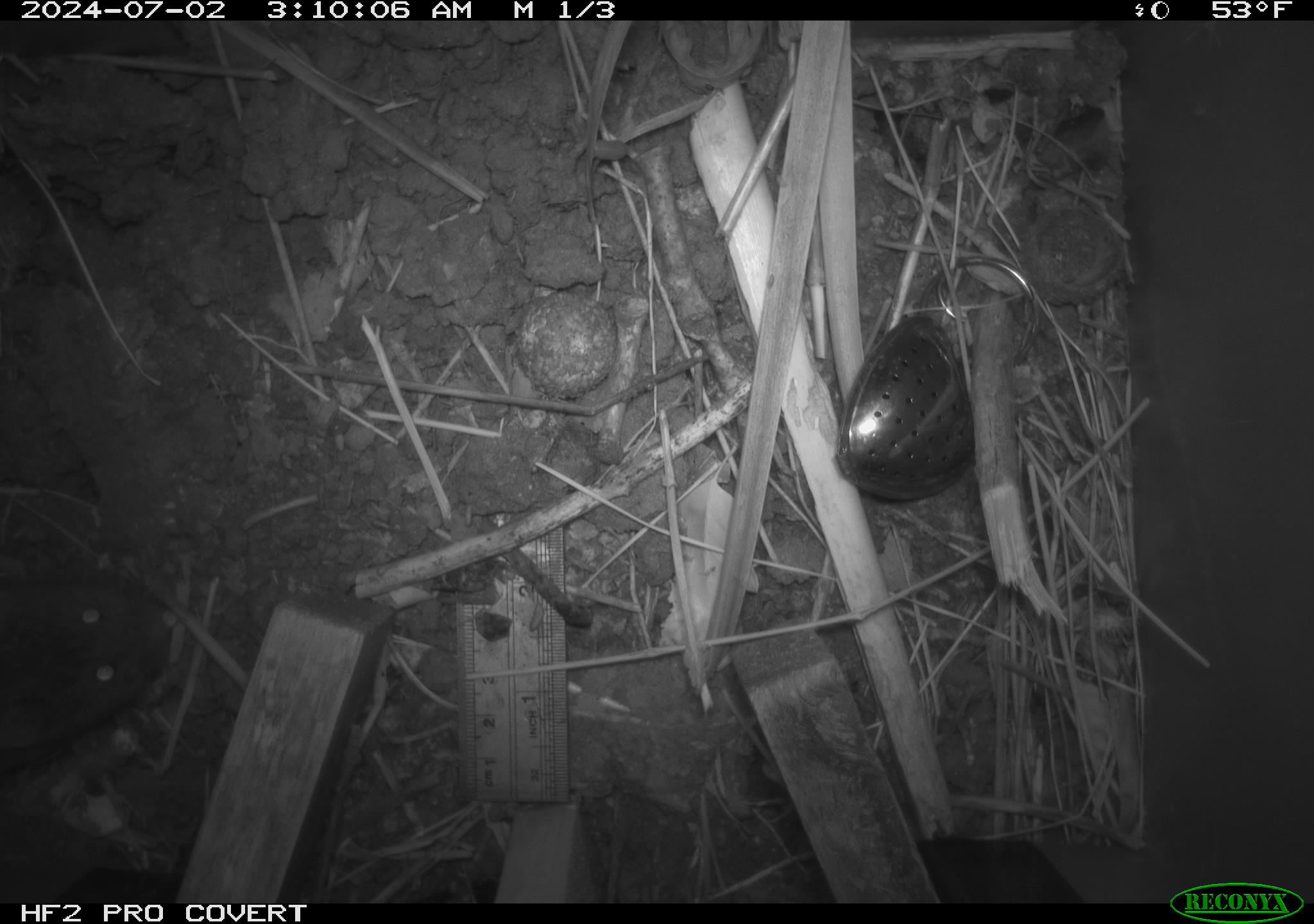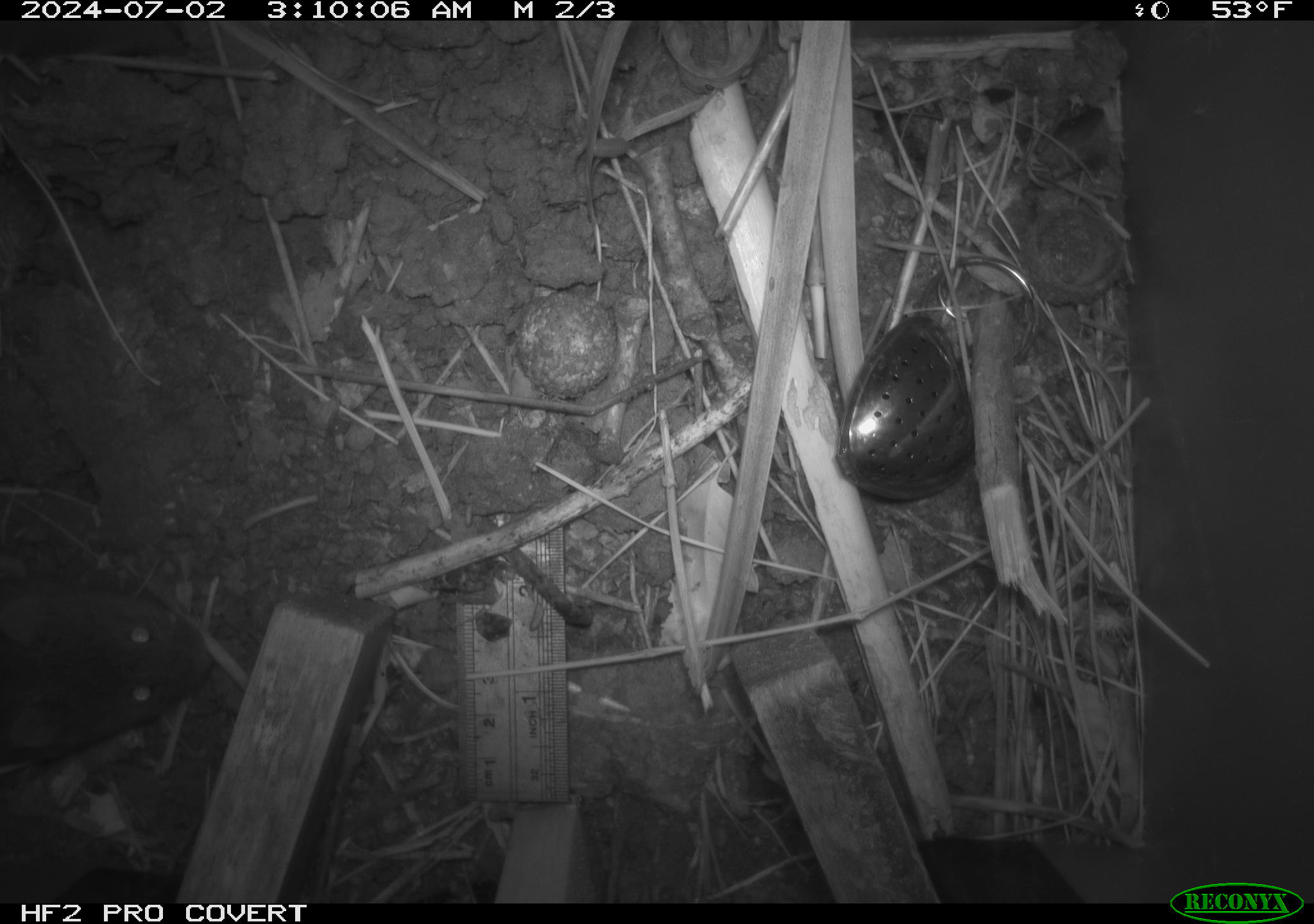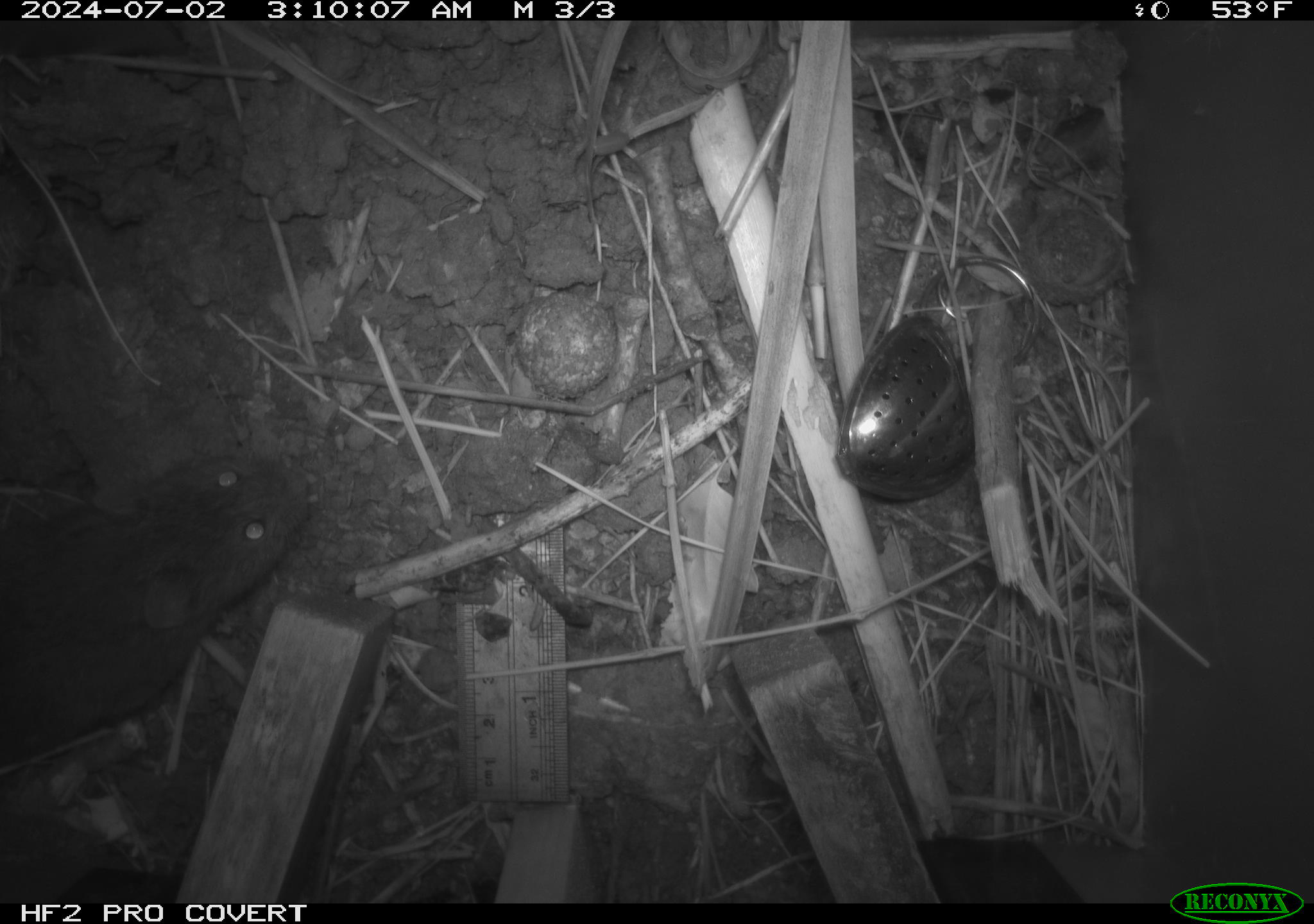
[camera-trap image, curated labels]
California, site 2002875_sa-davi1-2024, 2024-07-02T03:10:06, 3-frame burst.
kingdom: Animalia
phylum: Chordata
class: Mammalia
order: Rodentia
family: Cricetidae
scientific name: Arvicolinae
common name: voles, lemmings, and muskrats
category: arvicolinae subfamily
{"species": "arvicolinae subfamily (voles, lemmings, and muskrats) (Arvicolinae)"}